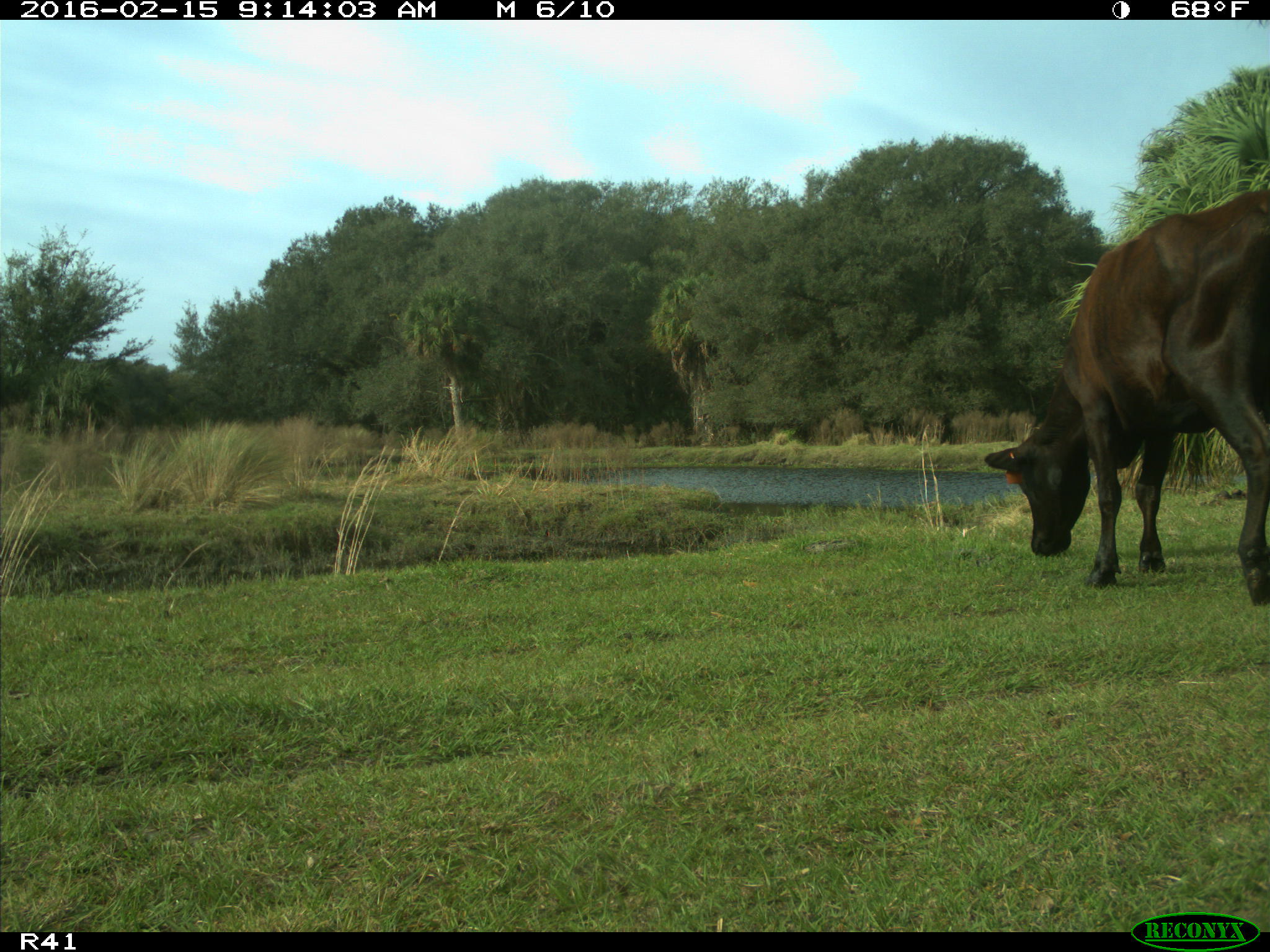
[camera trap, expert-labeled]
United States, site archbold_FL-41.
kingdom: Animalia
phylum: Chordata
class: Mammalia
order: Artiodactyla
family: Bovidae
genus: Bos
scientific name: Bos taurus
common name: domestic cow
Bos taurus (domestic cow).